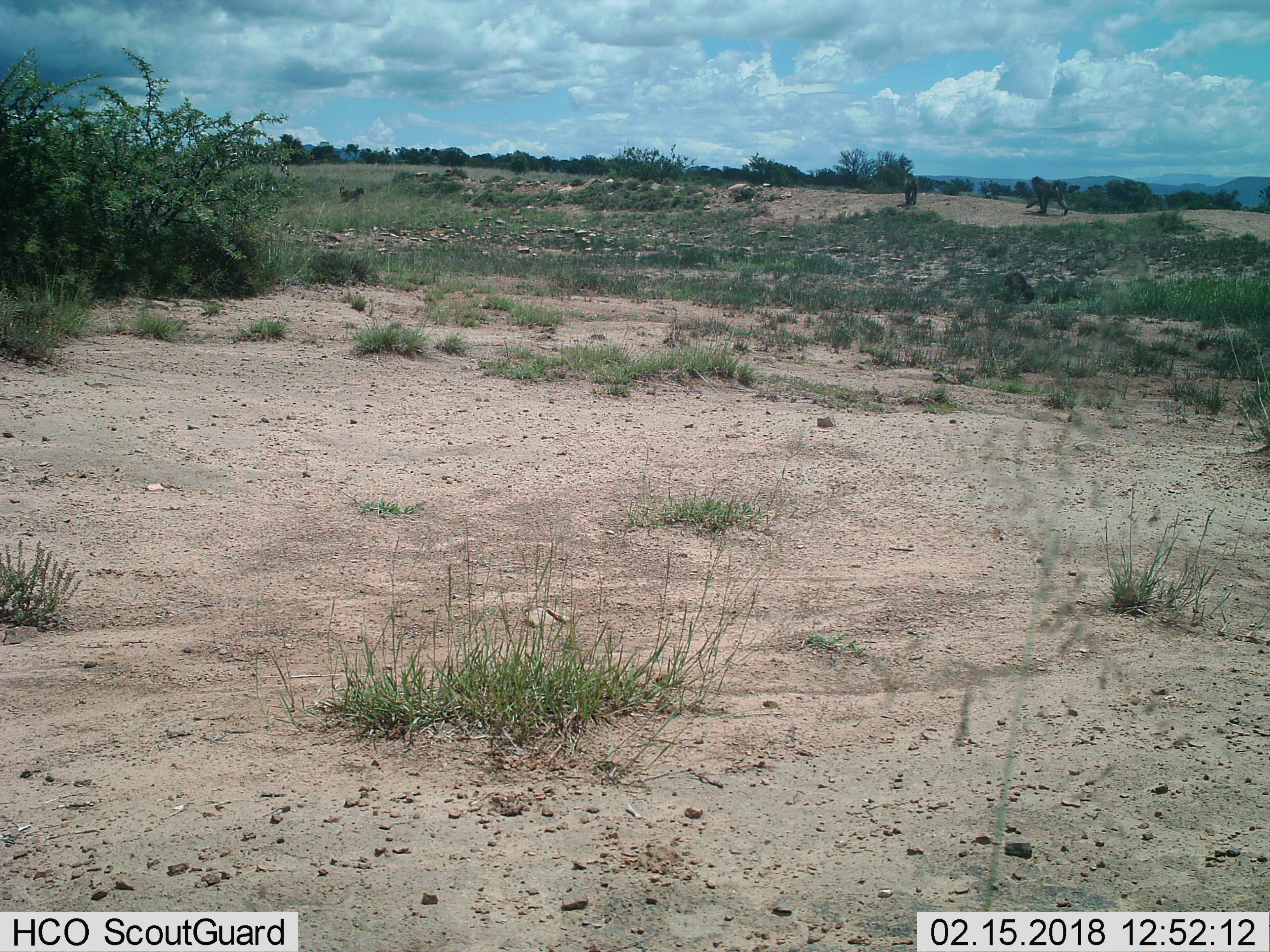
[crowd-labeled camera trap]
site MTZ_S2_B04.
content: unidentified animal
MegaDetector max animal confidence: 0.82